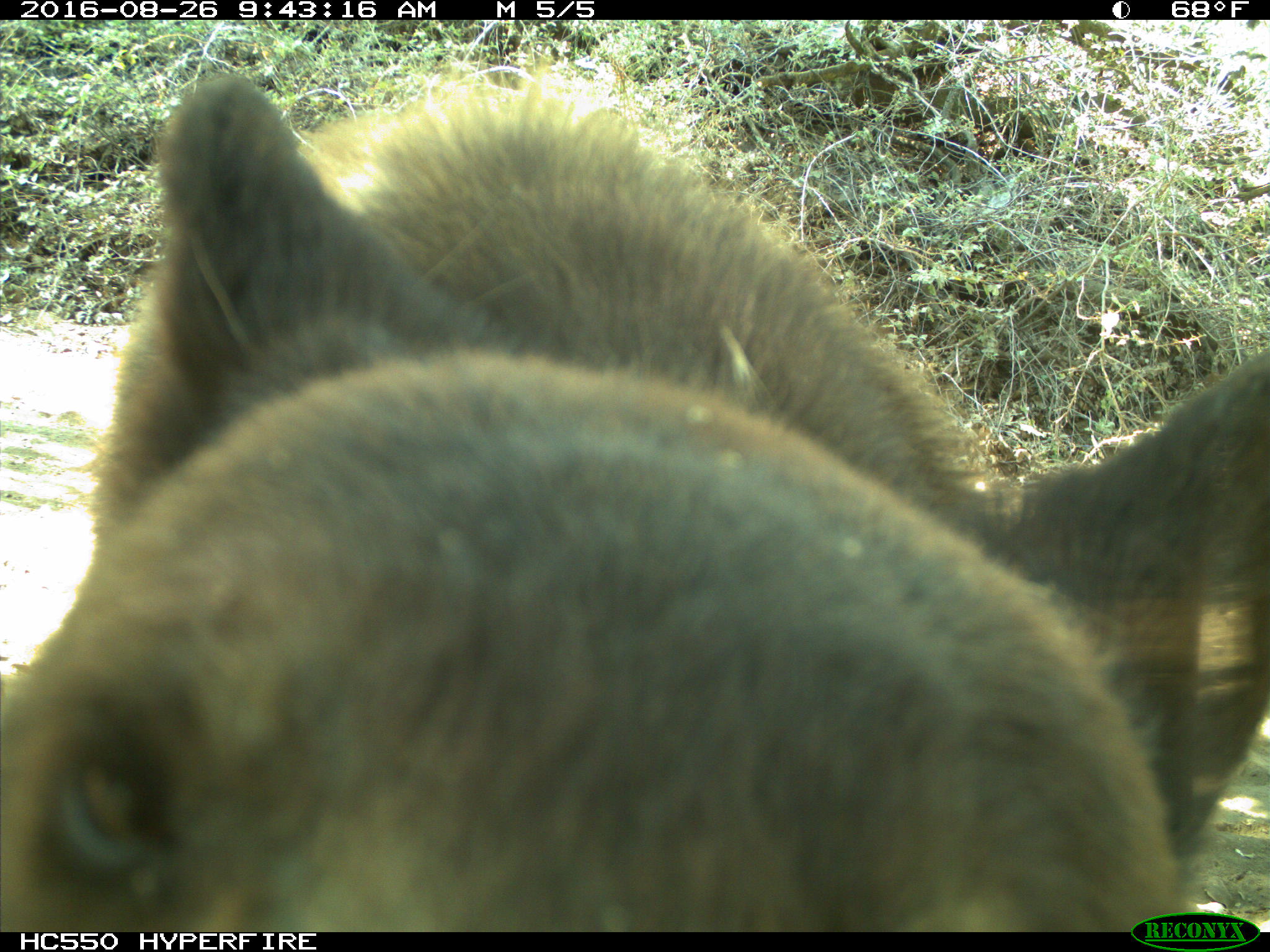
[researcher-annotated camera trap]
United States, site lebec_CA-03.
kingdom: Animalia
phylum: Chordata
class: Mammalia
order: Carnivora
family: Ursidae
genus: Ursus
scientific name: Ursus americanus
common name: american black bear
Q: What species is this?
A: Ursus americanus (american black bear).